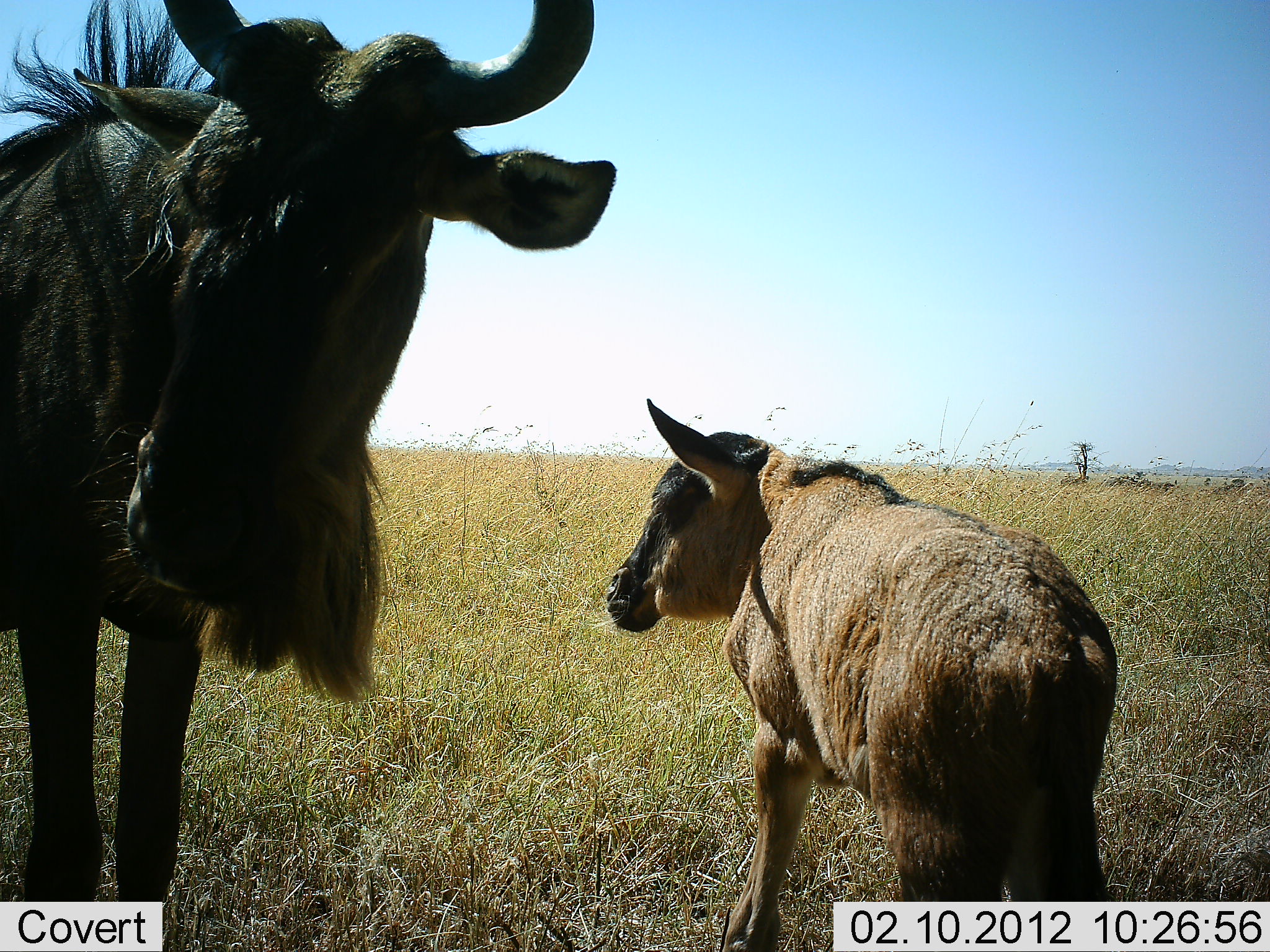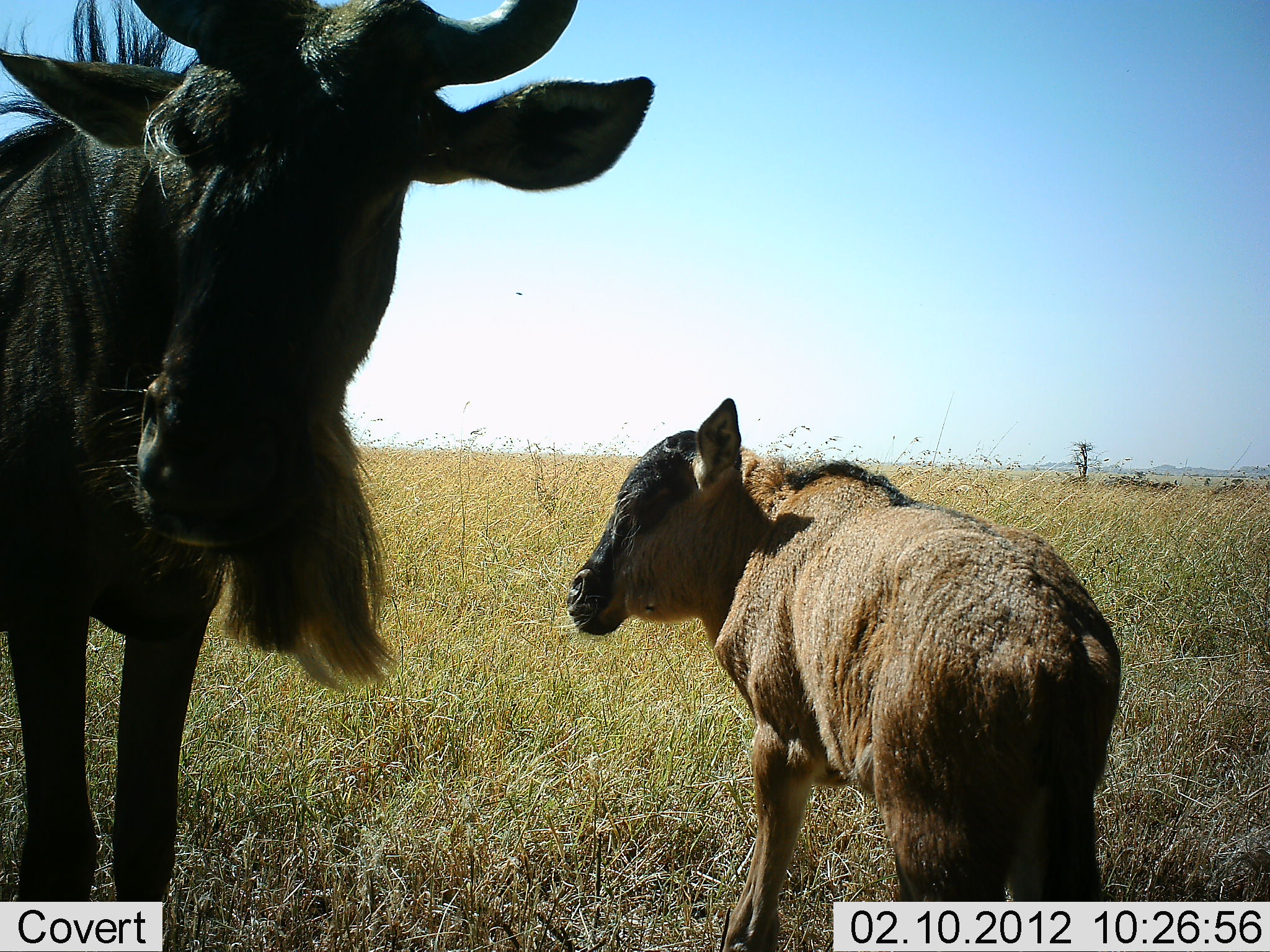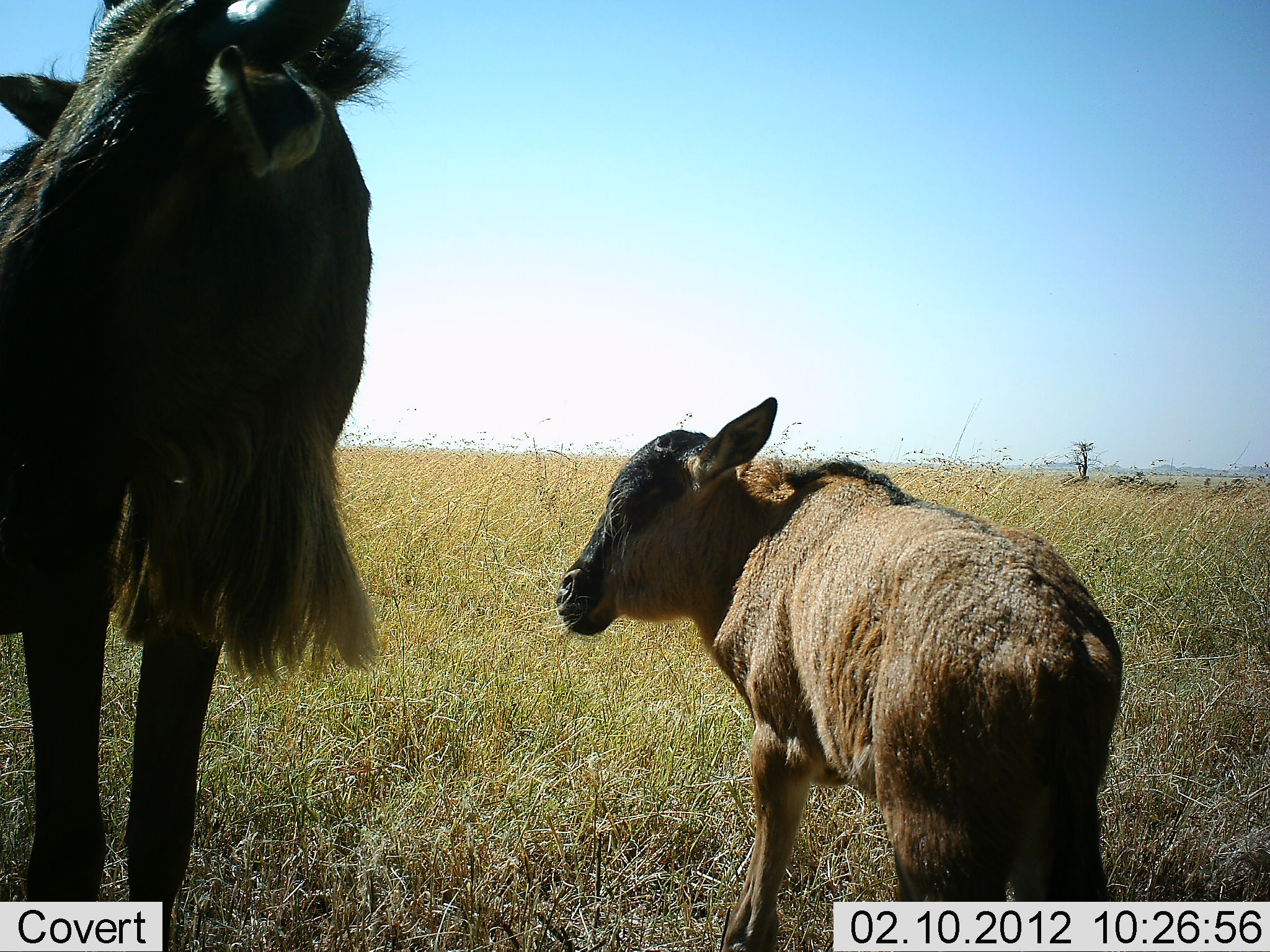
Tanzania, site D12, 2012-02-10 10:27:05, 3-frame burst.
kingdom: Animalia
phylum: Chordata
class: Mammalia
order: Artiodactyla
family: Bovidae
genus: Connochaetes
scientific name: Connochaetes taurinus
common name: blue wildebeest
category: wildebeest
Wildebeest (blue wildebeest) (Connochaetes taurinus), count 2. Behavior (volunteer vote fractions): standing 93%, resting 7%, moving 7%, interacting 7%. Young present (vote fraction): 87%. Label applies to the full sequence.